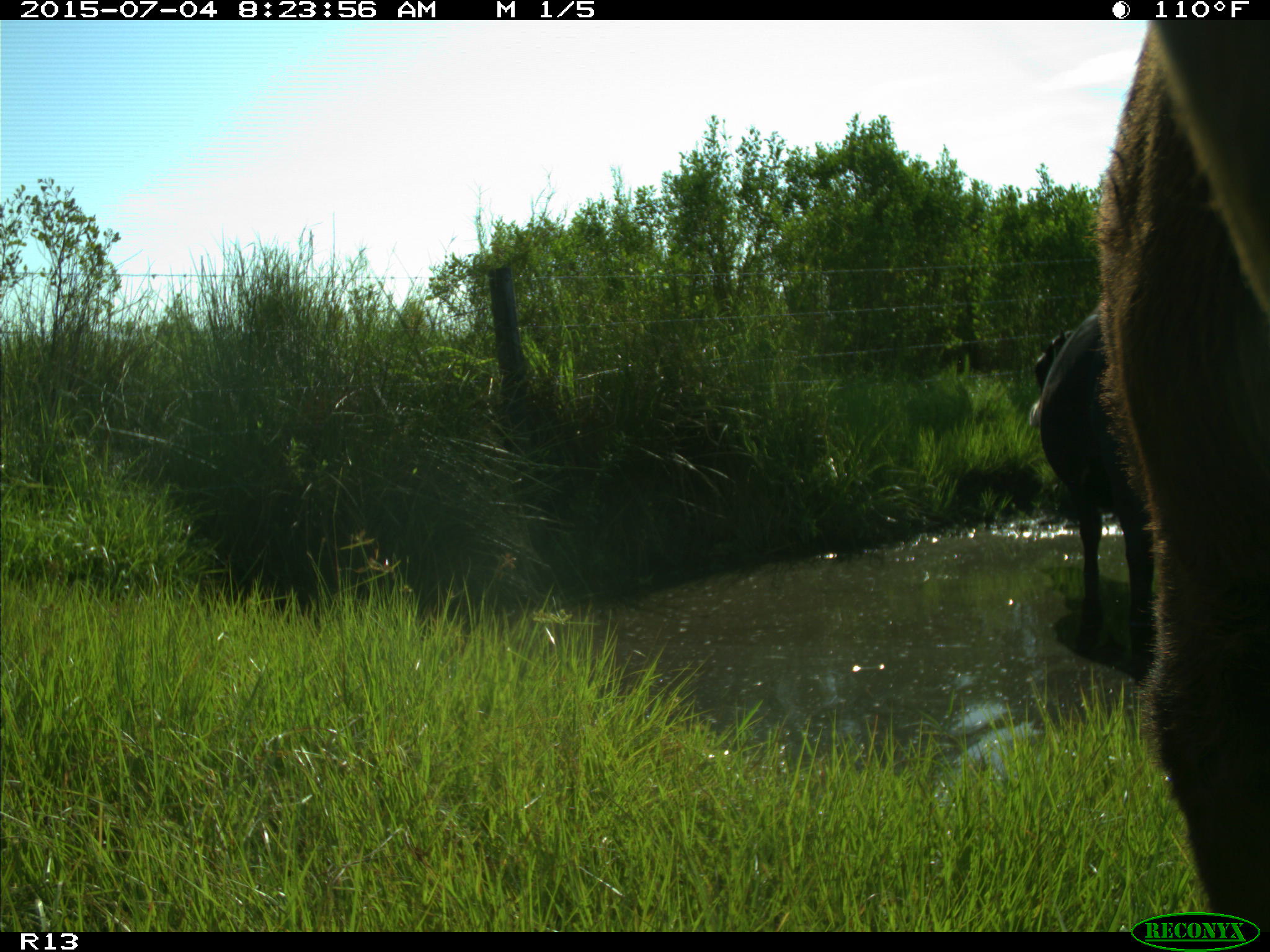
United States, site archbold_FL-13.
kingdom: Animalia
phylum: Chordata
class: Mammalia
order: Artiodactyla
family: Bovidae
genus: Bos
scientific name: Bos taurus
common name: domestic cow